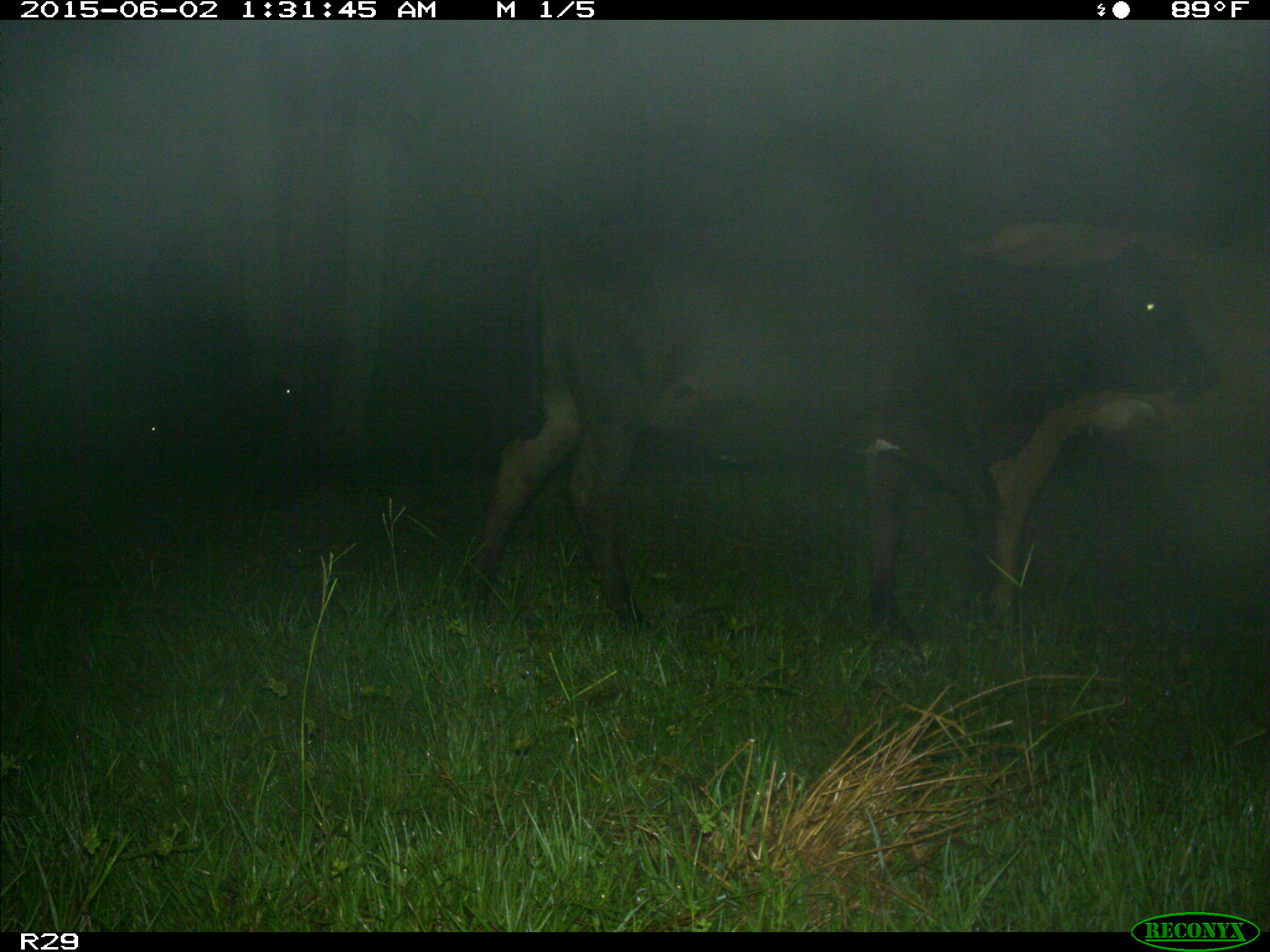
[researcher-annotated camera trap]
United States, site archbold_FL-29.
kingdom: Animalia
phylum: Chordata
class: Mammalia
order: Artiodactyla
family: Bovidae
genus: Bos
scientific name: Bos taurus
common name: domestic cow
Bos taurus (domestic cow).